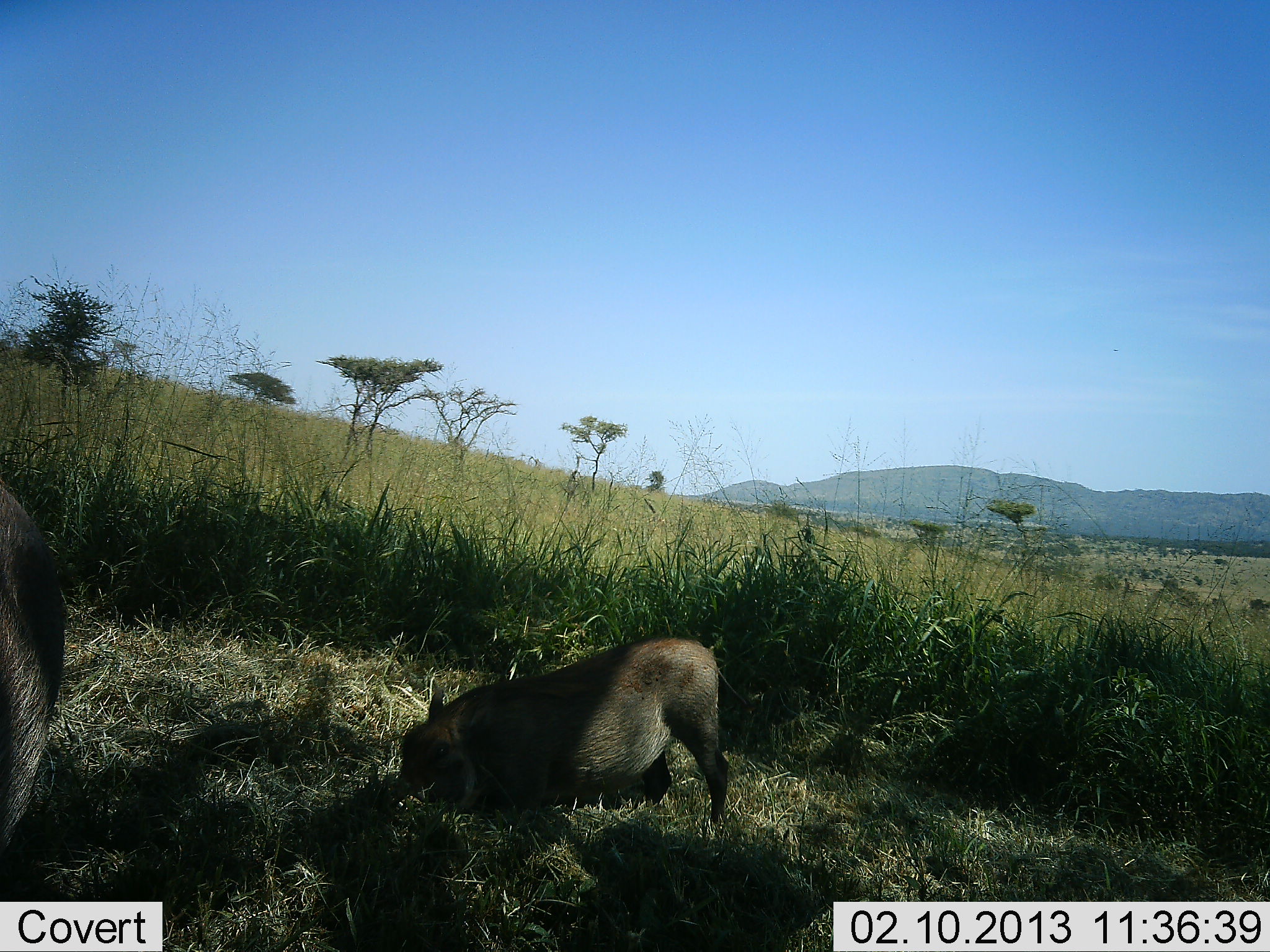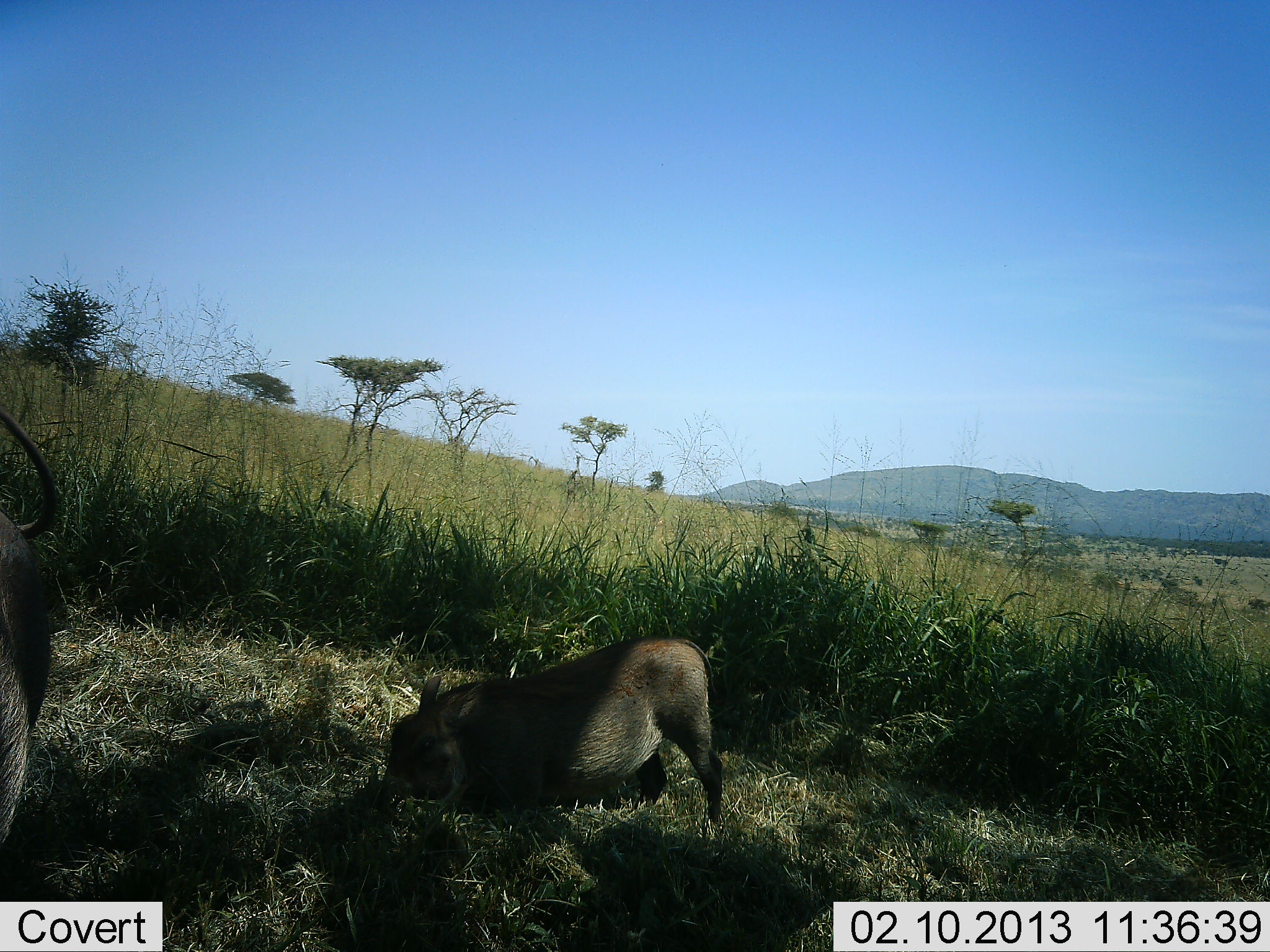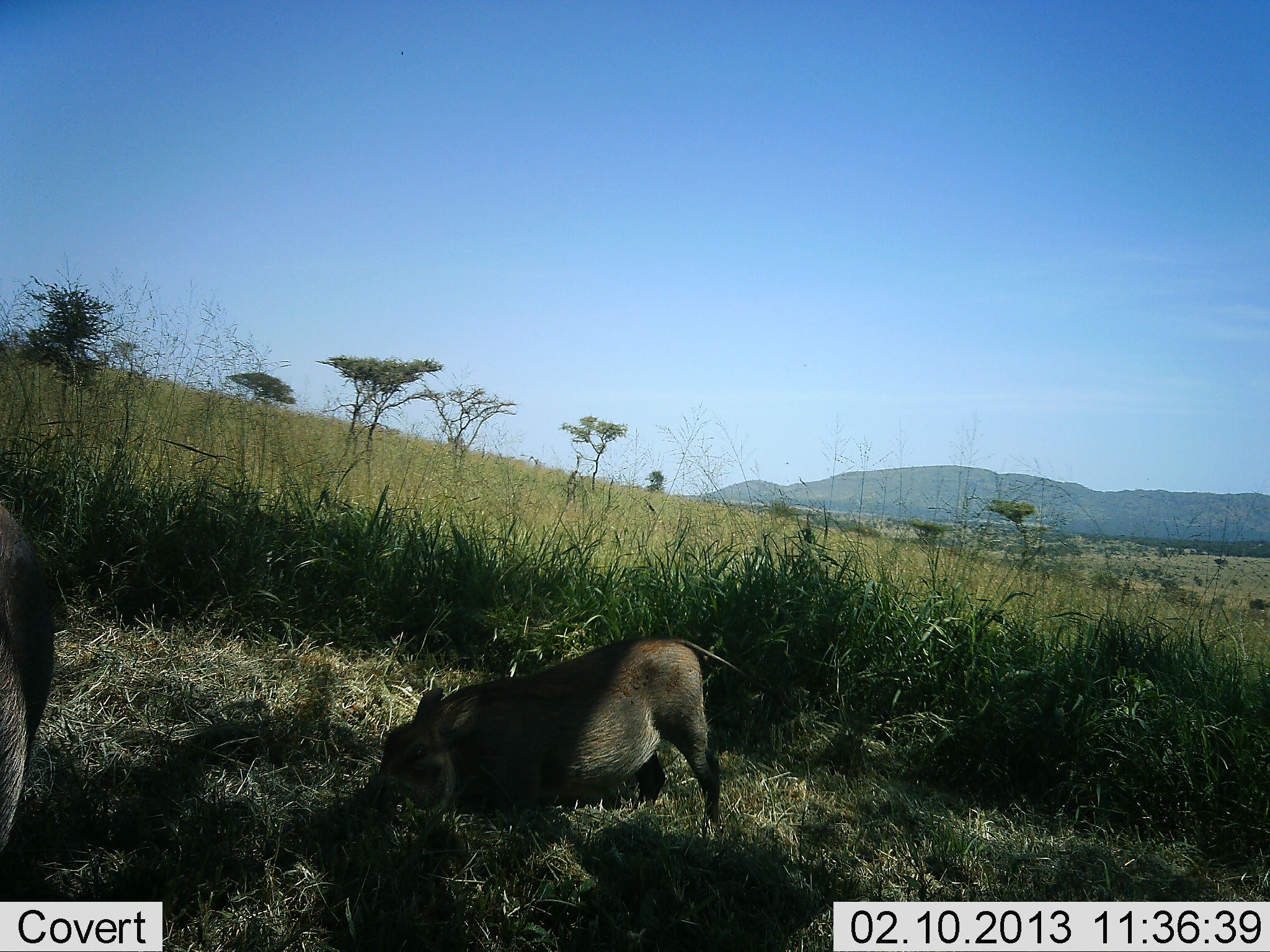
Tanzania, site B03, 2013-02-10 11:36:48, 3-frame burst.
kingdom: Animalia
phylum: Chordata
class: Mammalia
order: Artiodactyla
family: Suidae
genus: Phacochoerus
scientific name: Phacochoerus africanus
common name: warthog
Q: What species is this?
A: Warthog (Phacochoerus africanus).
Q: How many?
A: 2.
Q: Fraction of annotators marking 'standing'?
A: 50%.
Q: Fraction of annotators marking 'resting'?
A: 5%.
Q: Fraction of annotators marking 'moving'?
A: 18%.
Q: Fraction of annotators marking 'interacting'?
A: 0%.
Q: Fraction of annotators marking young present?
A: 14%.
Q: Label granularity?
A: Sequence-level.